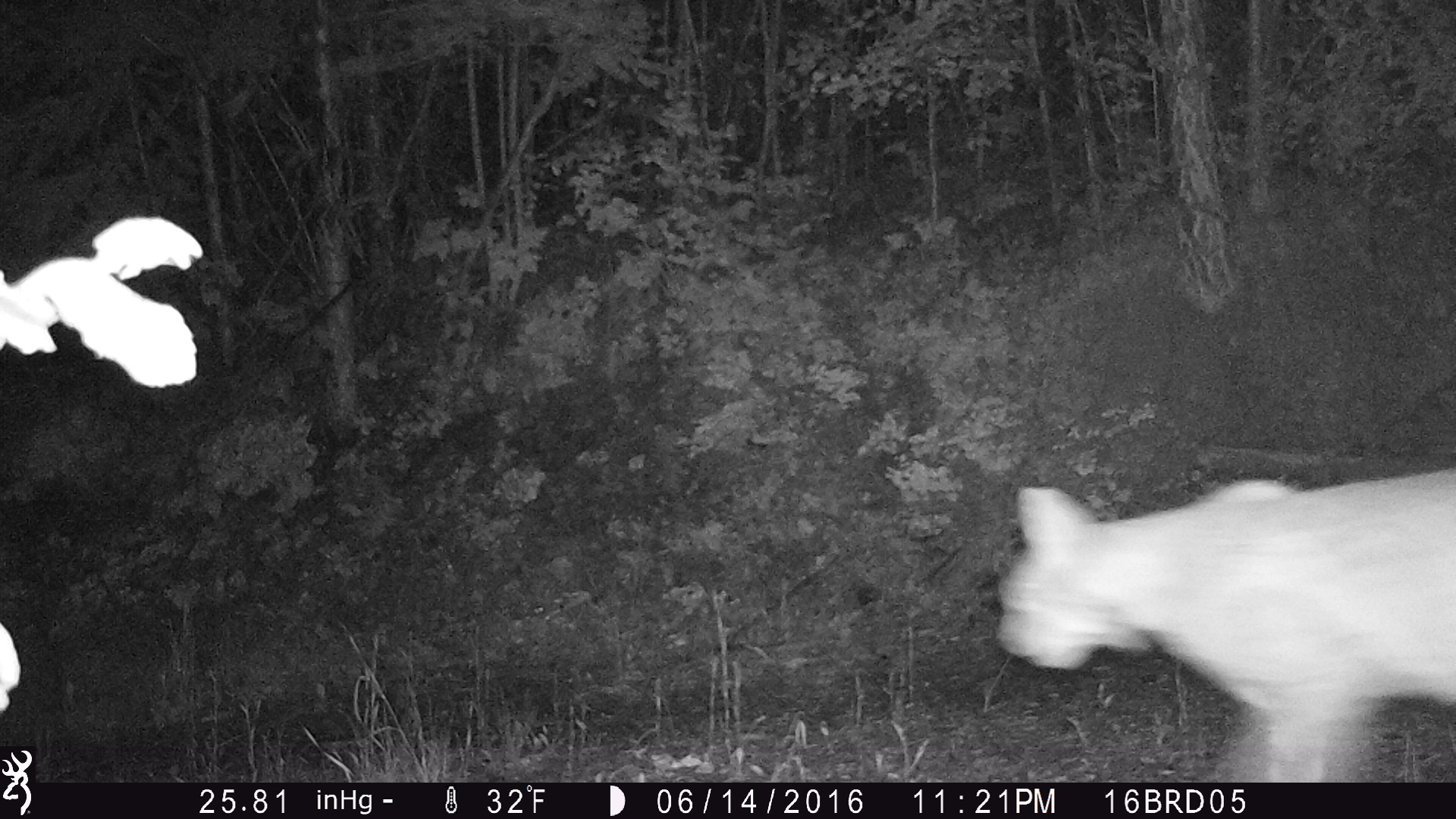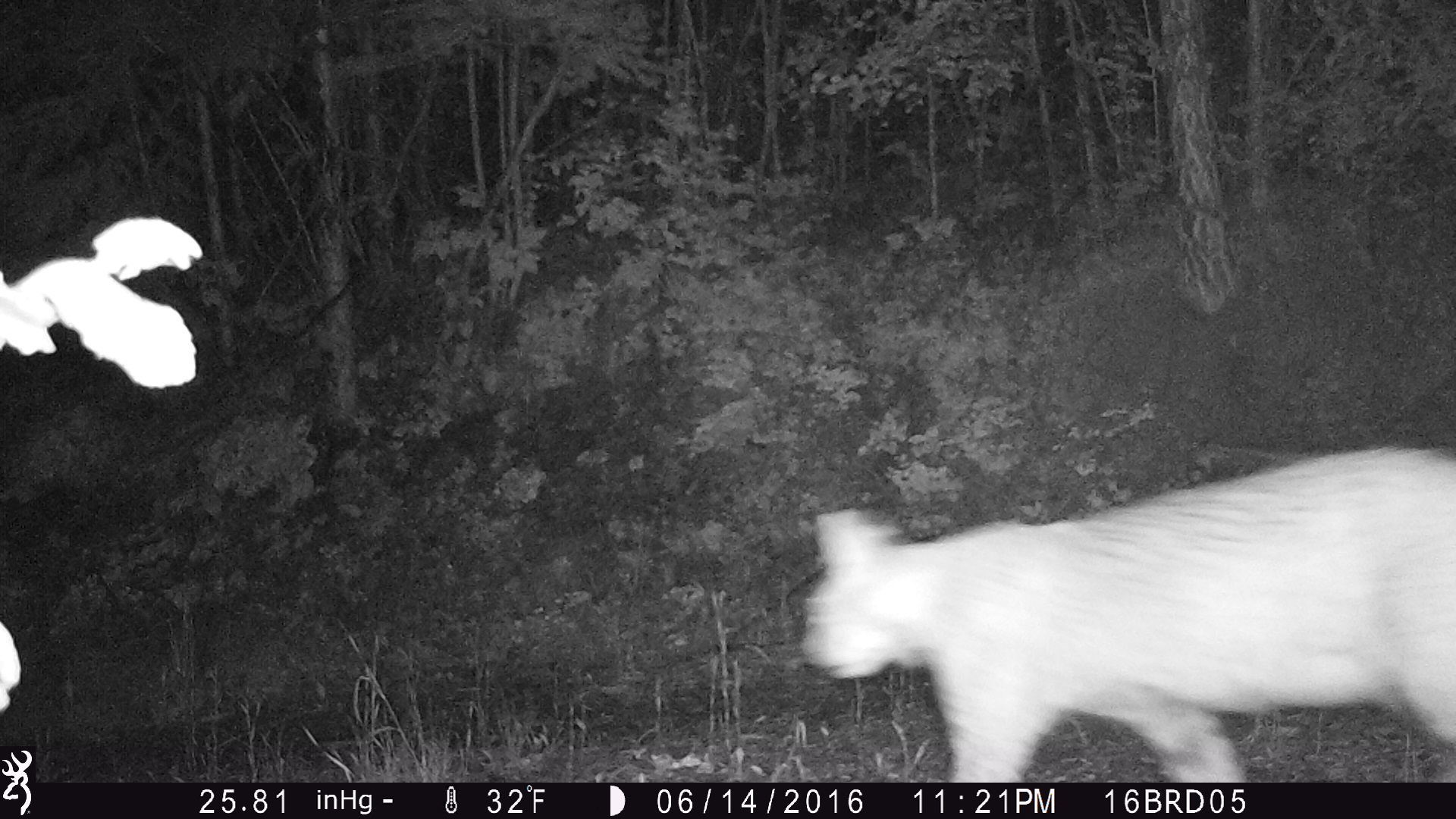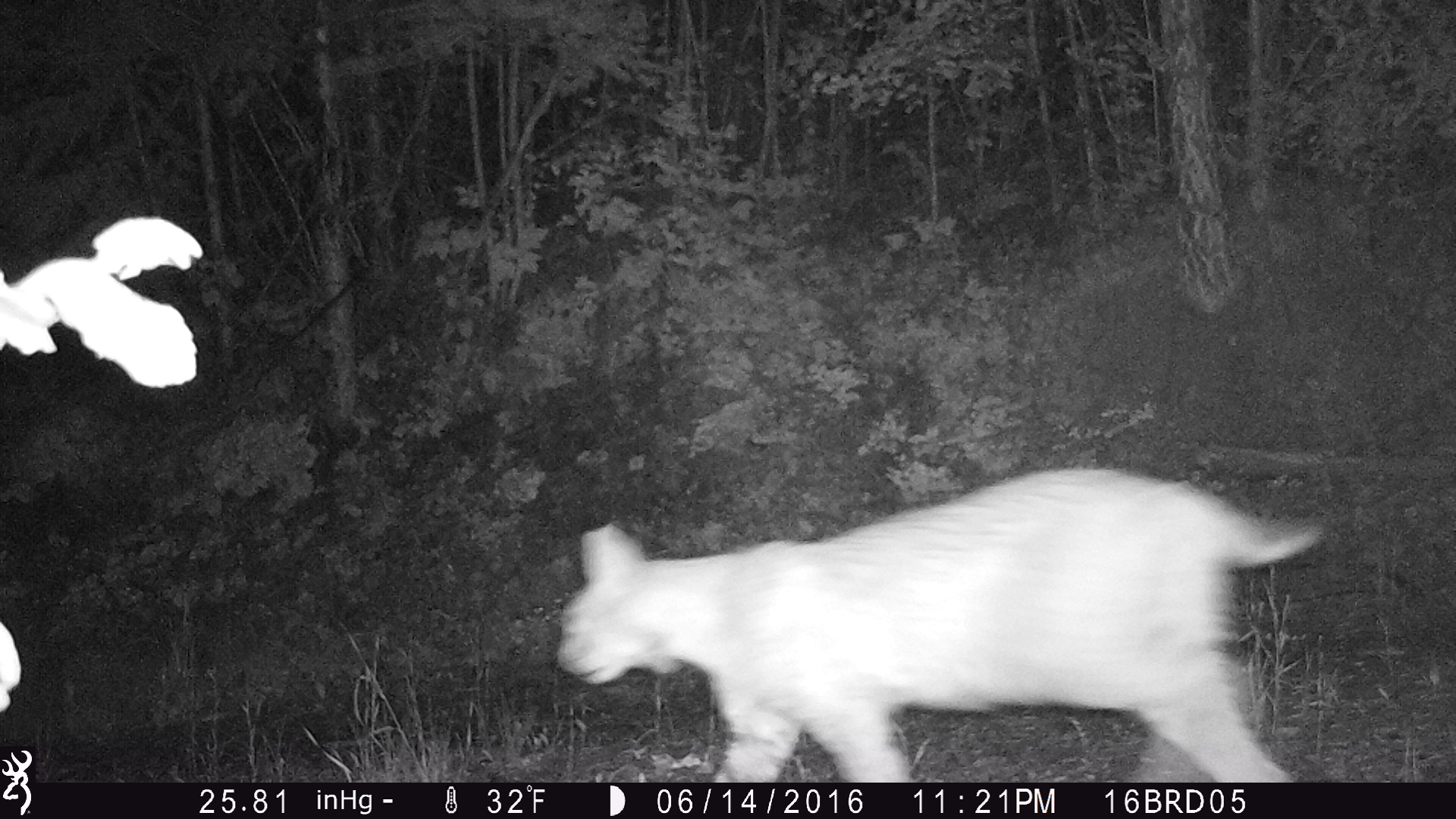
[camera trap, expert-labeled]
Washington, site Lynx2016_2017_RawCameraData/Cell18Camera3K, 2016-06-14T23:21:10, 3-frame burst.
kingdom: Animalia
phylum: Chordata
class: Mammalia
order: Carnivora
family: Felidae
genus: Lynx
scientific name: Lynx rufus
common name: bobcat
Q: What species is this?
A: Lynx rufus (bobcat).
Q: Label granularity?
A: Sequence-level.